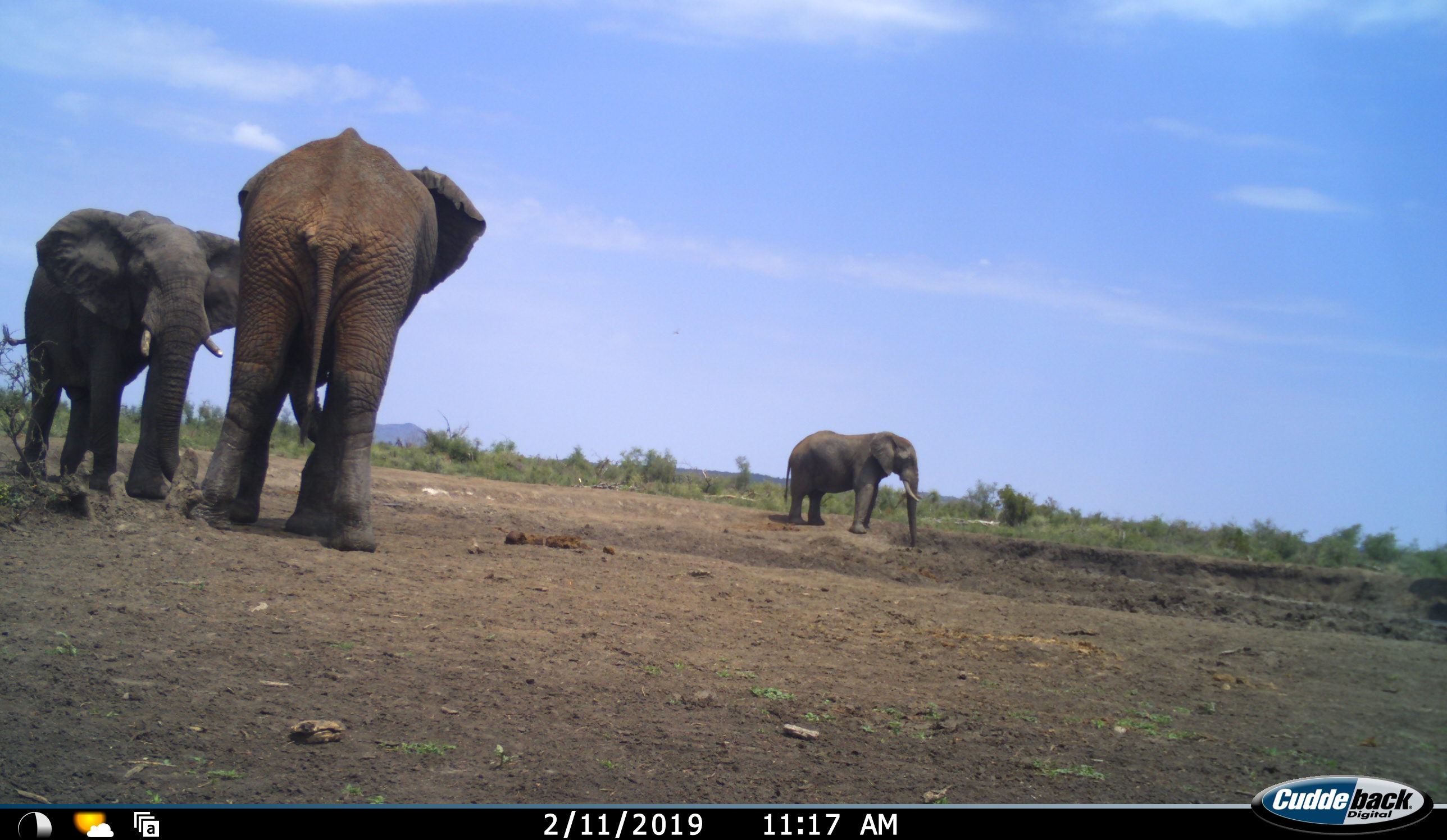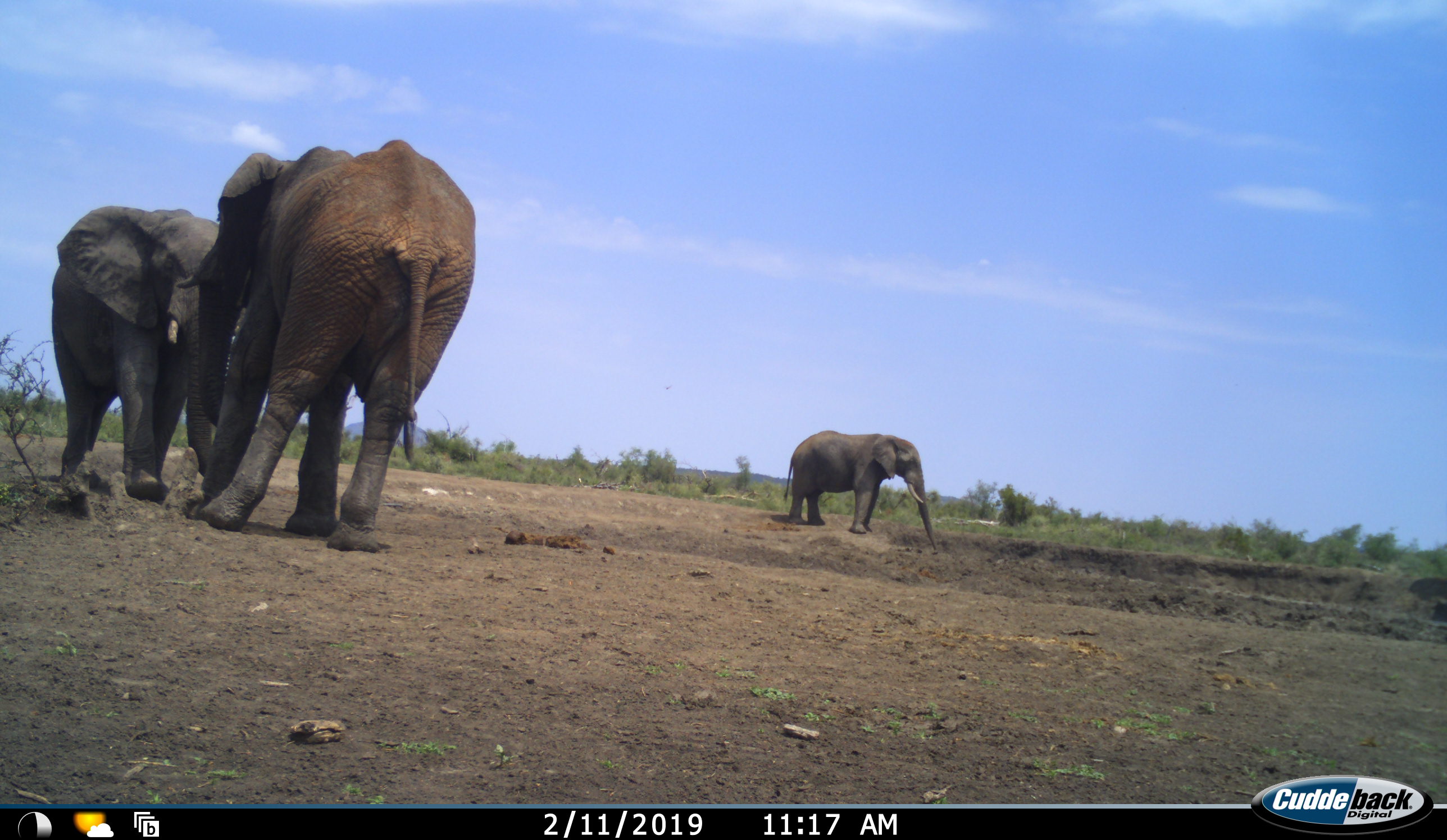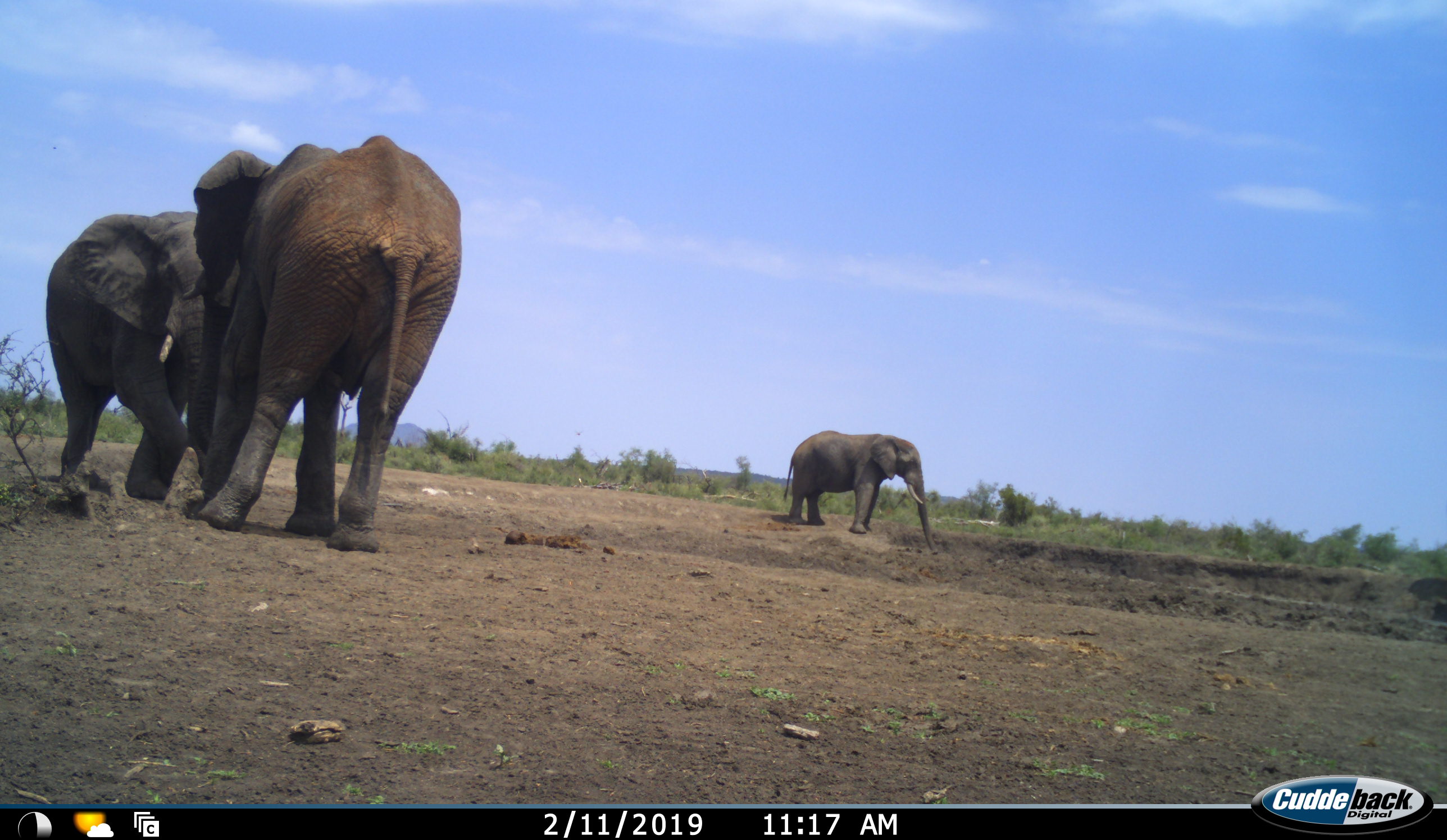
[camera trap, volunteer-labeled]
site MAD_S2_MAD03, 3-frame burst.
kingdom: Animalia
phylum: Chordata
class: Mammalia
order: Proboscidea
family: Elephantidae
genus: Loxodonta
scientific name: Loxodonta africana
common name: african bush elephant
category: elephant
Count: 3.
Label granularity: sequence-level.